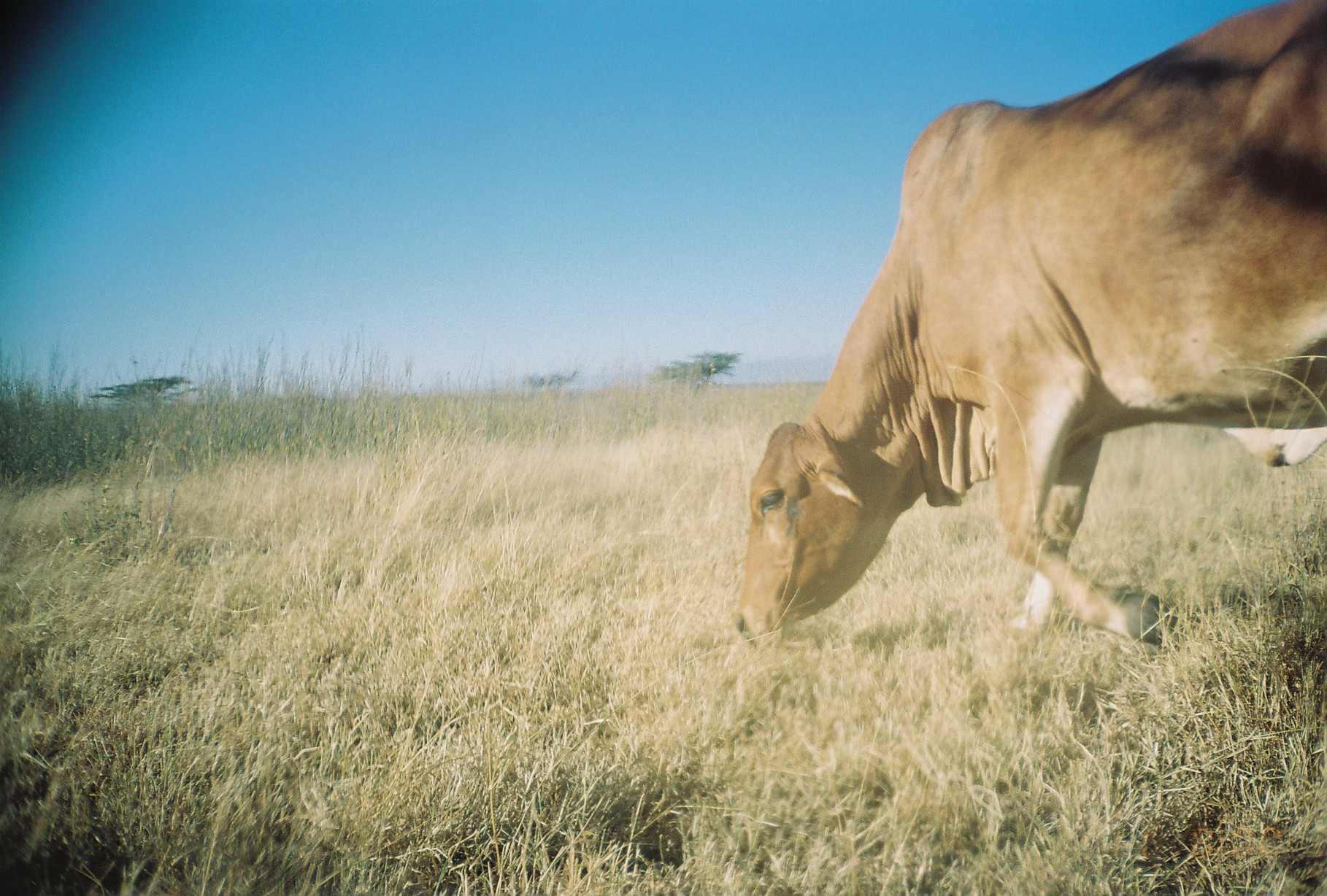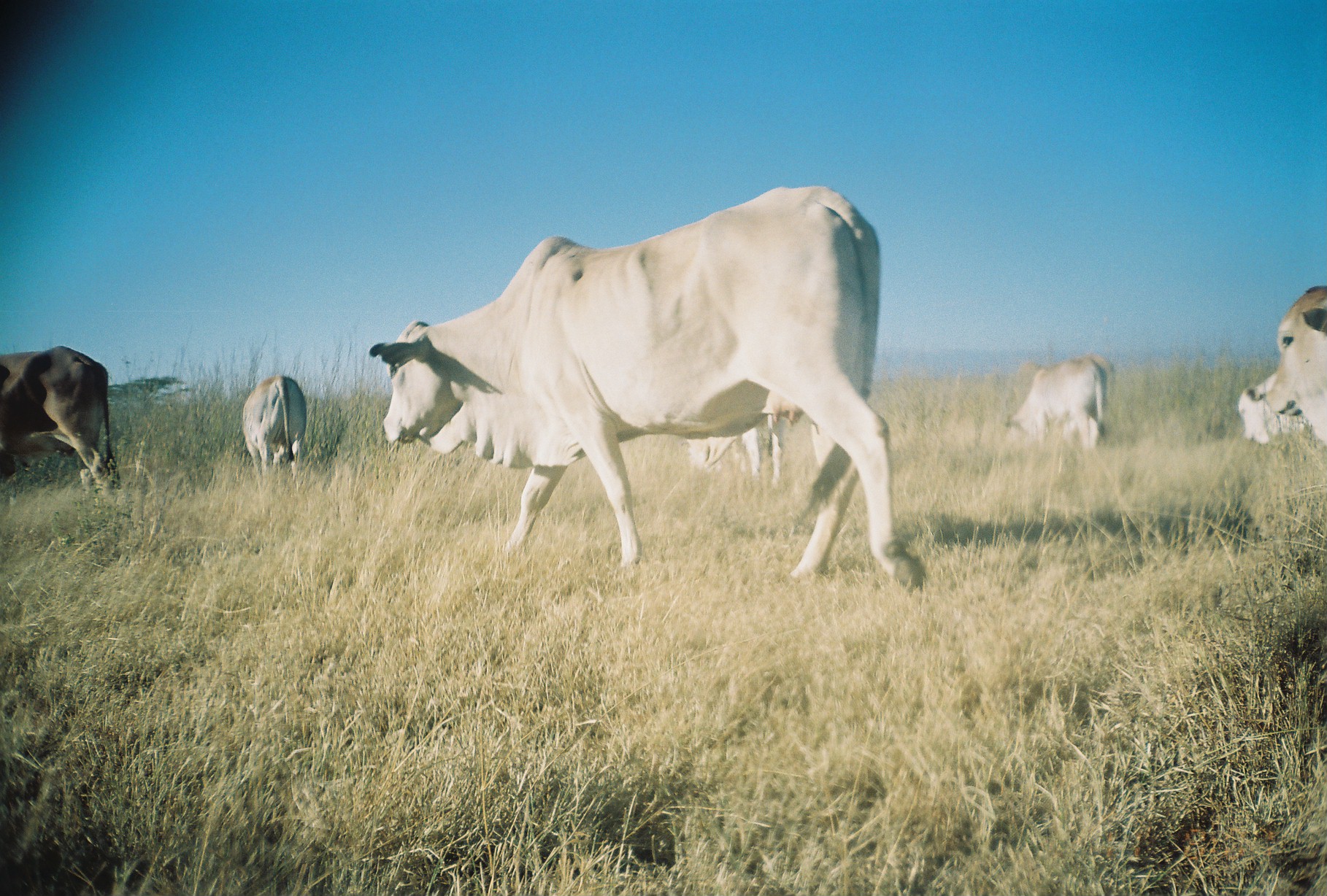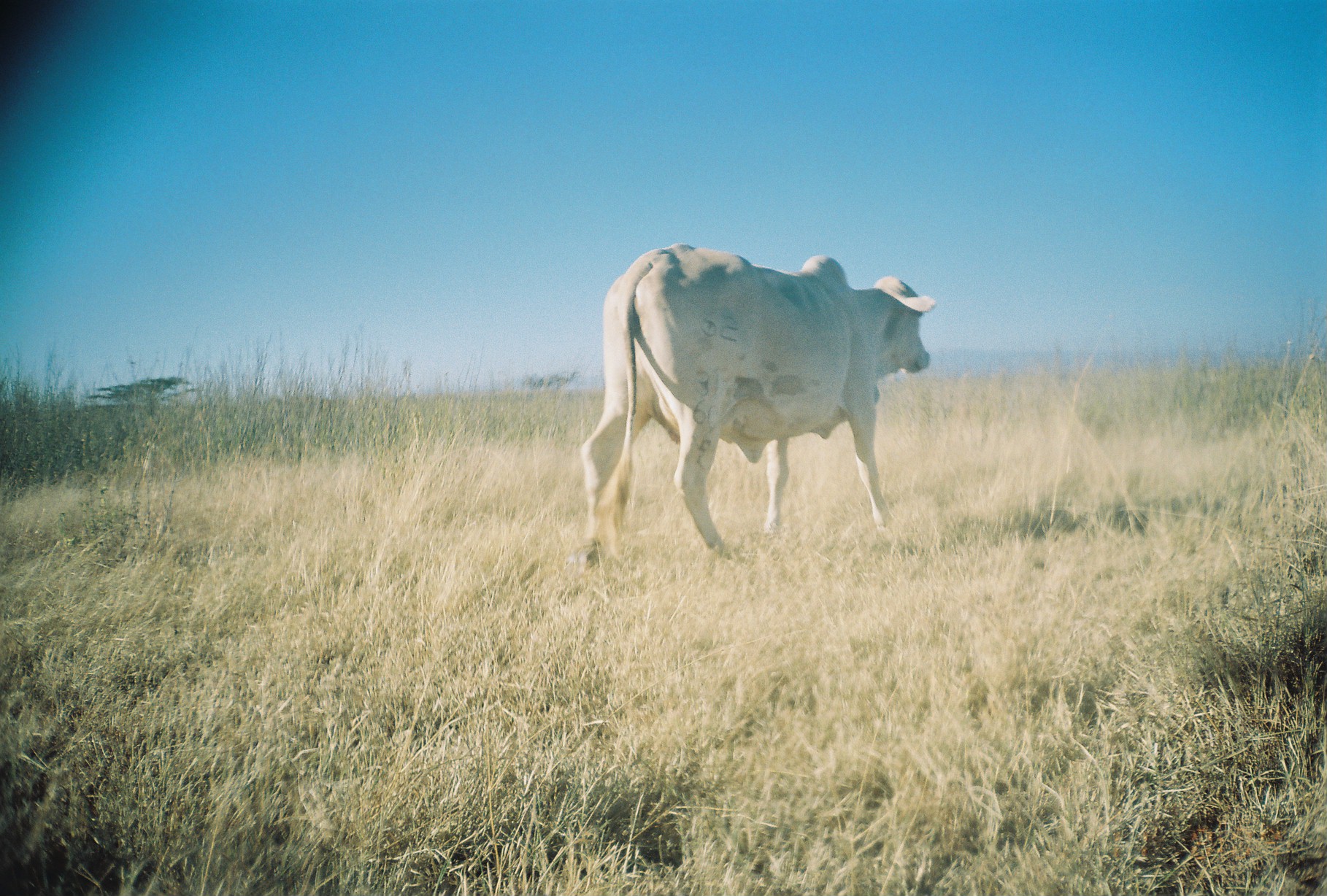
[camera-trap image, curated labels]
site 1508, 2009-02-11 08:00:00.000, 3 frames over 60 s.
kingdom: Animalia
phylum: Chordata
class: Mammalia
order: Artiodactyla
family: Bovidae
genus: Bos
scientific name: Bos taurus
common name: domestic cattle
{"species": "Bos taurus (domestic cattle)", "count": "1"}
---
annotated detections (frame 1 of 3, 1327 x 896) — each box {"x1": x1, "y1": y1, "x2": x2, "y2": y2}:
bos taurus: {"x1": 727, "y1": 1, "x2": 1327, "y2": 653}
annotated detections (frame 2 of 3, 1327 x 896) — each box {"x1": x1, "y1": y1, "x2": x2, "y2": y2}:
bos taurus: {"x1": 367, "y1": 181, "x2": 927, "y2": 596}; {"x1": 0, "y1": 343, "x2": 116, "y2": 503}; {"x1": 998, "y1": 350, "x2": 1114, "y2": 472}; {"x1": 1270, "y1": 277, "x2": 1327, "y2": 445}; {"x1": 233, "y1": 371, "x2": 311, "y2": 479}; {"x1": 1229, "y1": 364, "x2": 1326, "y2": 450}; {"x1": 687, "y1": 411, "x2": 788, "y2": 493}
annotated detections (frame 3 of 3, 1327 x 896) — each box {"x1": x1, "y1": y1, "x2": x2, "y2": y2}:
bos taurus: {"x1": 566, "y1": 242, "x2": 937, "y2": 581}